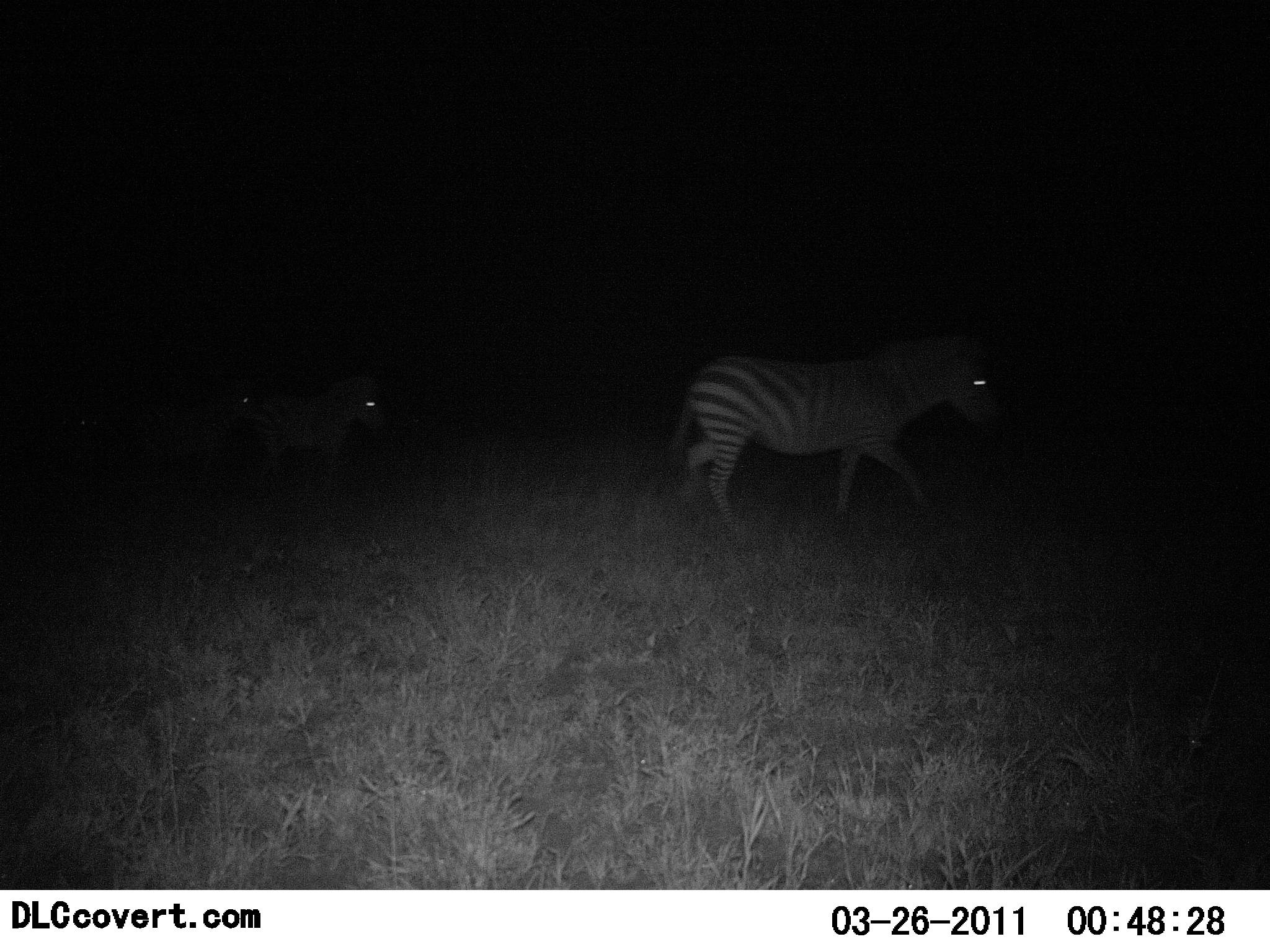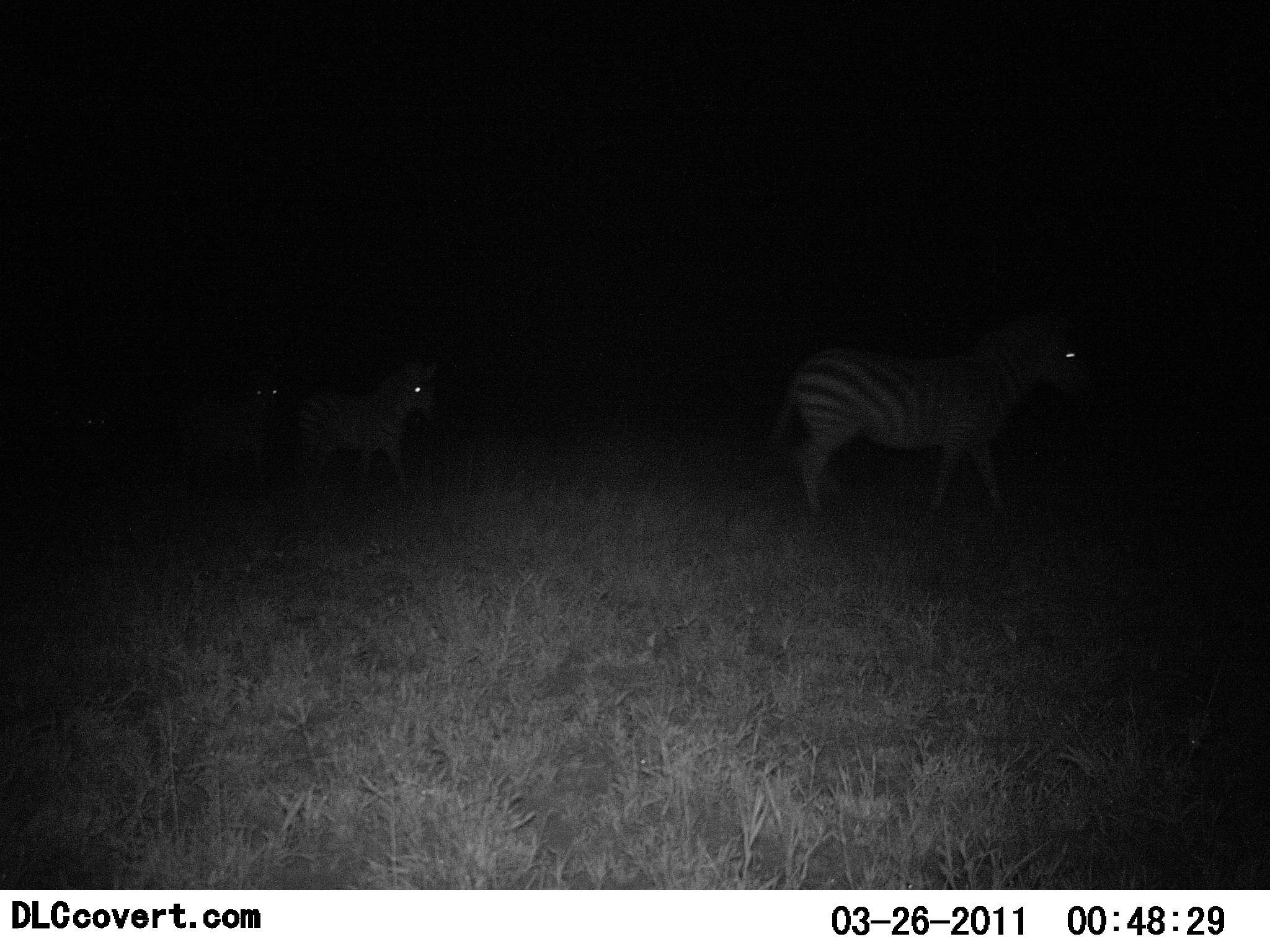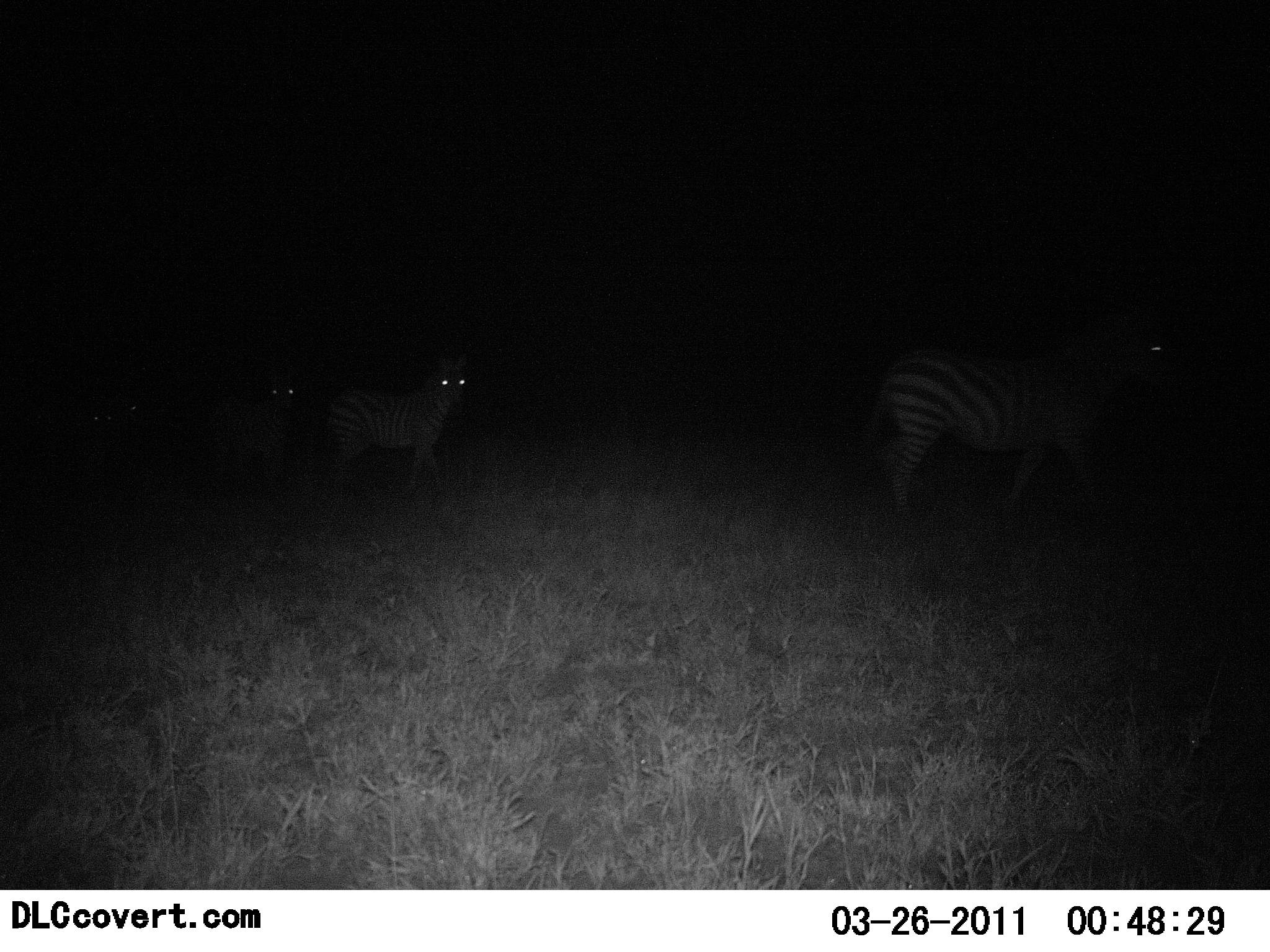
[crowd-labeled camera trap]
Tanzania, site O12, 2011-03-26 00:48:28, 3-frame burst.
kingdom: Animalia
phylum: Chordata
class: Mammalia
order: Perissodactyla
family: Equidae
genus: Equus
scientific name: Equus quagga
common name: plains zebra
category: zebra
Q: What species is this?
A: Zebra (plains zebra) (Equus quagga).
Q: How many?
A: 3.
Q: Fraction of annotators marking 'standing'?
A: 18%.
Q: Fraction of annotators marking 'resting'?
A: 0%.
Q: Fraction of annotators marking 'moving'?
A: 91%.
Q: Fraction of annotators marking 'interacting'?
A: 0%.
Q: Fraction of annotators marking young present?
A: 9%.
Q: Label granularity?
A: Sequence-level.